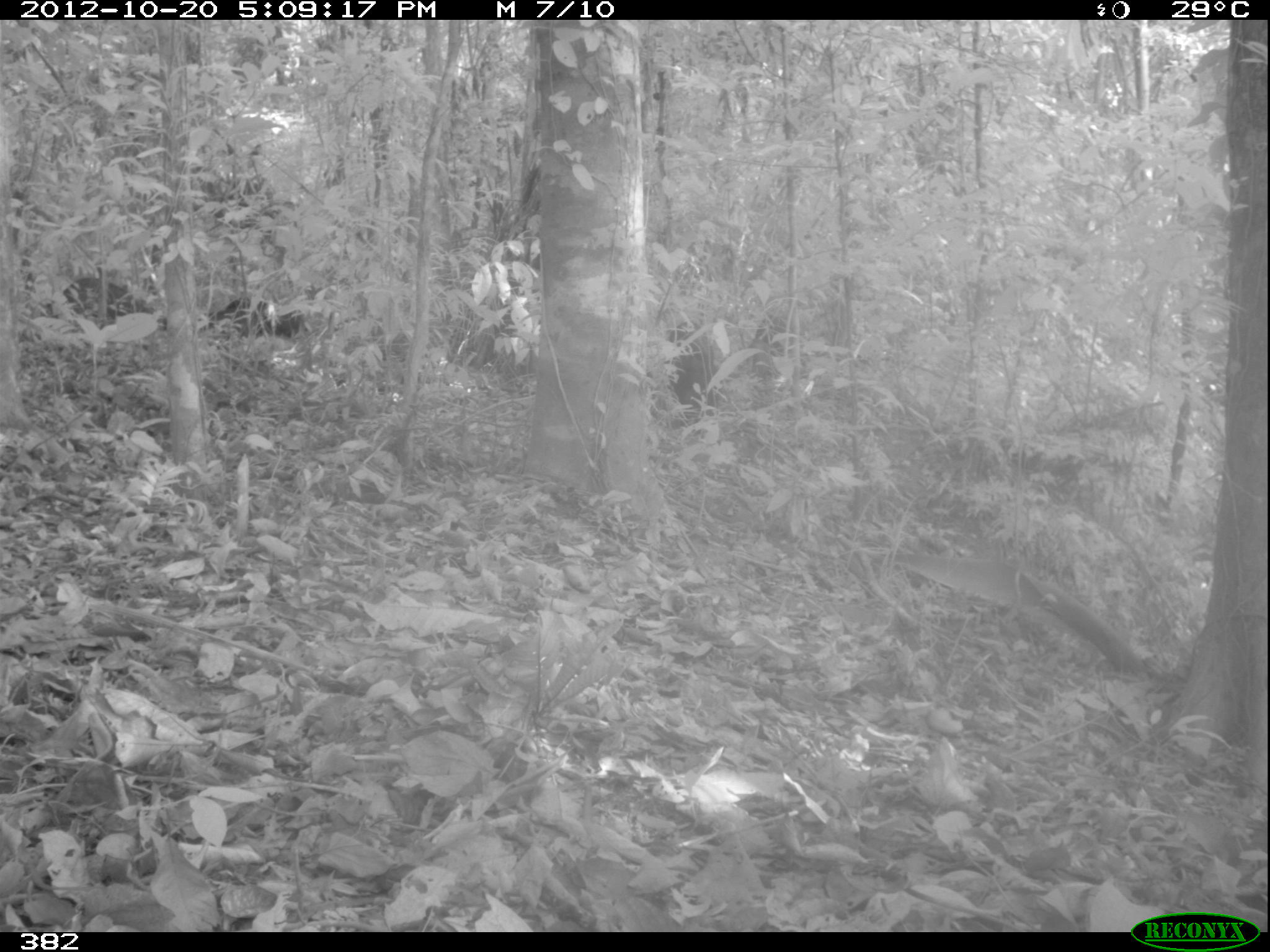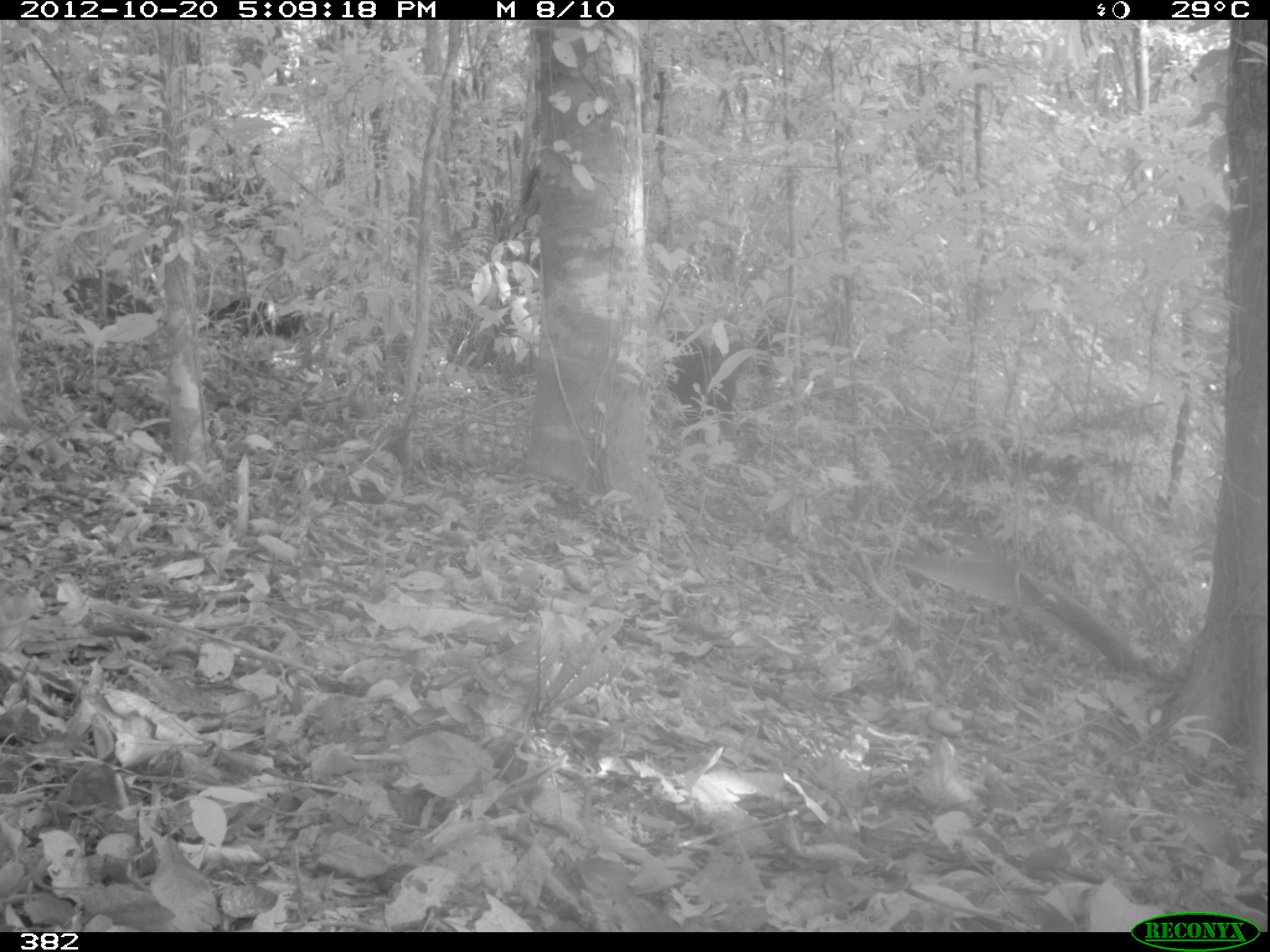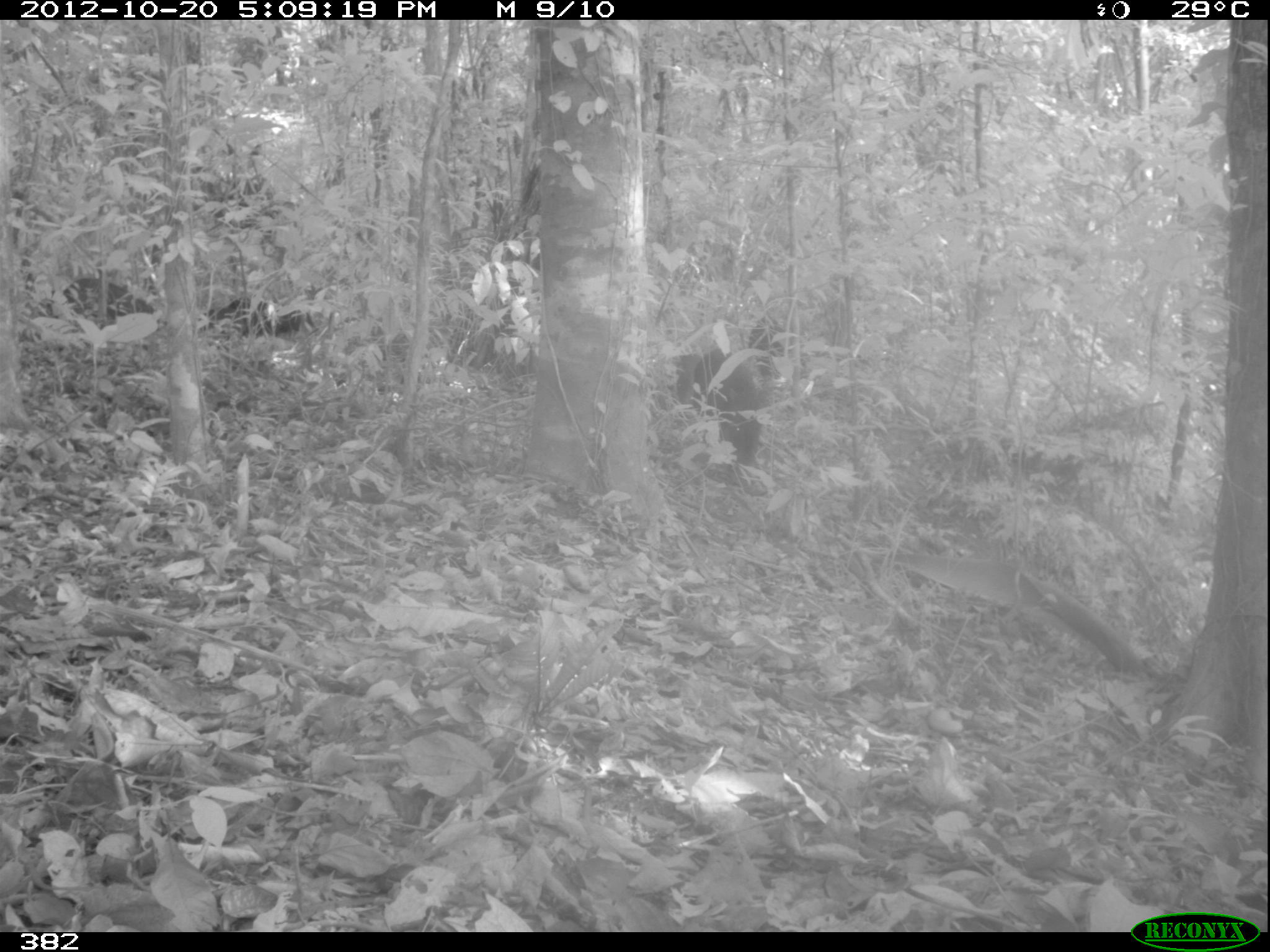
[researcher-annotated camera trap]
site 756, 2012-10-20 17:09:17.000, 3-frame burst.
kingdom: Animalia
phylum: Chordata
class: Mammalia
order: Artiodactyla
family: Tayassuidae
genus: Tayassu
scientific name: Tayassu pecari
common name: white-lipped peccary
Tayassu pecari (white-lipped peccary).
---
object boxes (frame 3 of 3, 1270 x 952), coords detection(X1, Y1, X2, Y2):
tayassu pecari: detection(657, 350, 759, 475); detection(26, 278, 155, 325); detection(201, 305, 312, 340)